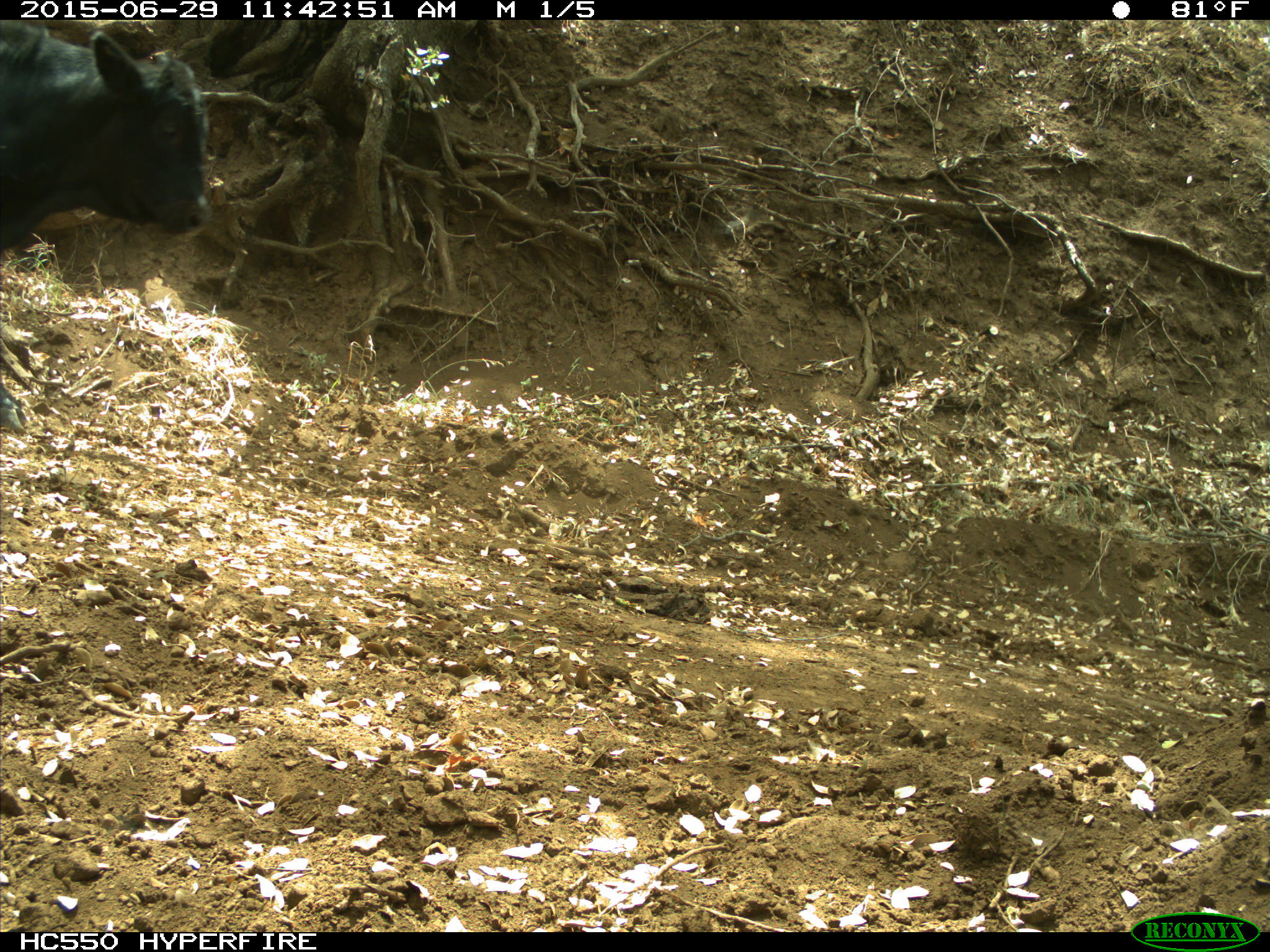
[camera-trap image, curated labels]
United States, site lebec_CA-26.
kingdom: Animalia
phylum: Chordata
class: Mammalia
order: Artiodactyla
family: Bovidae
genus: Bos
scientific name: Bos taurus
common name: domestic cow